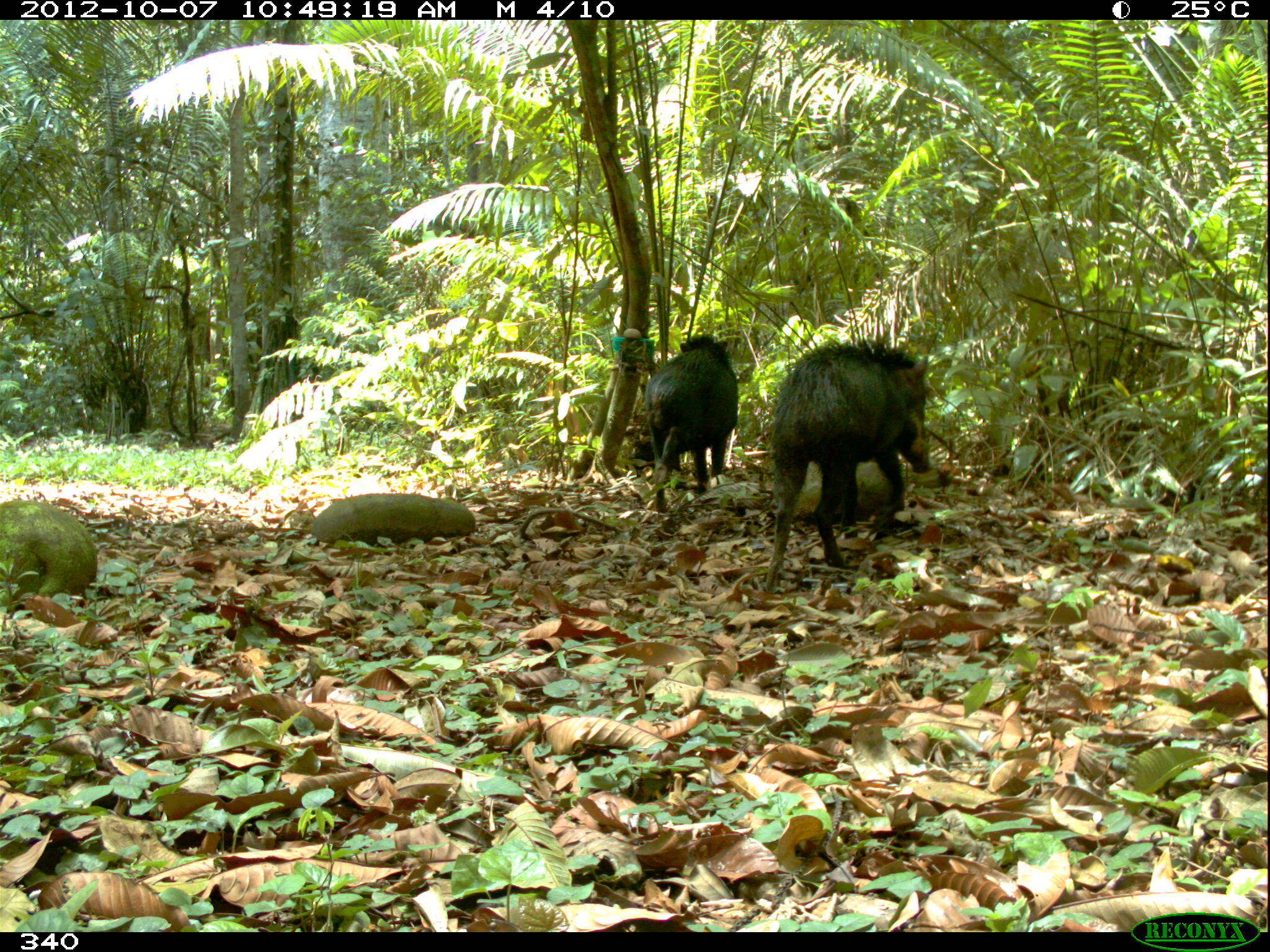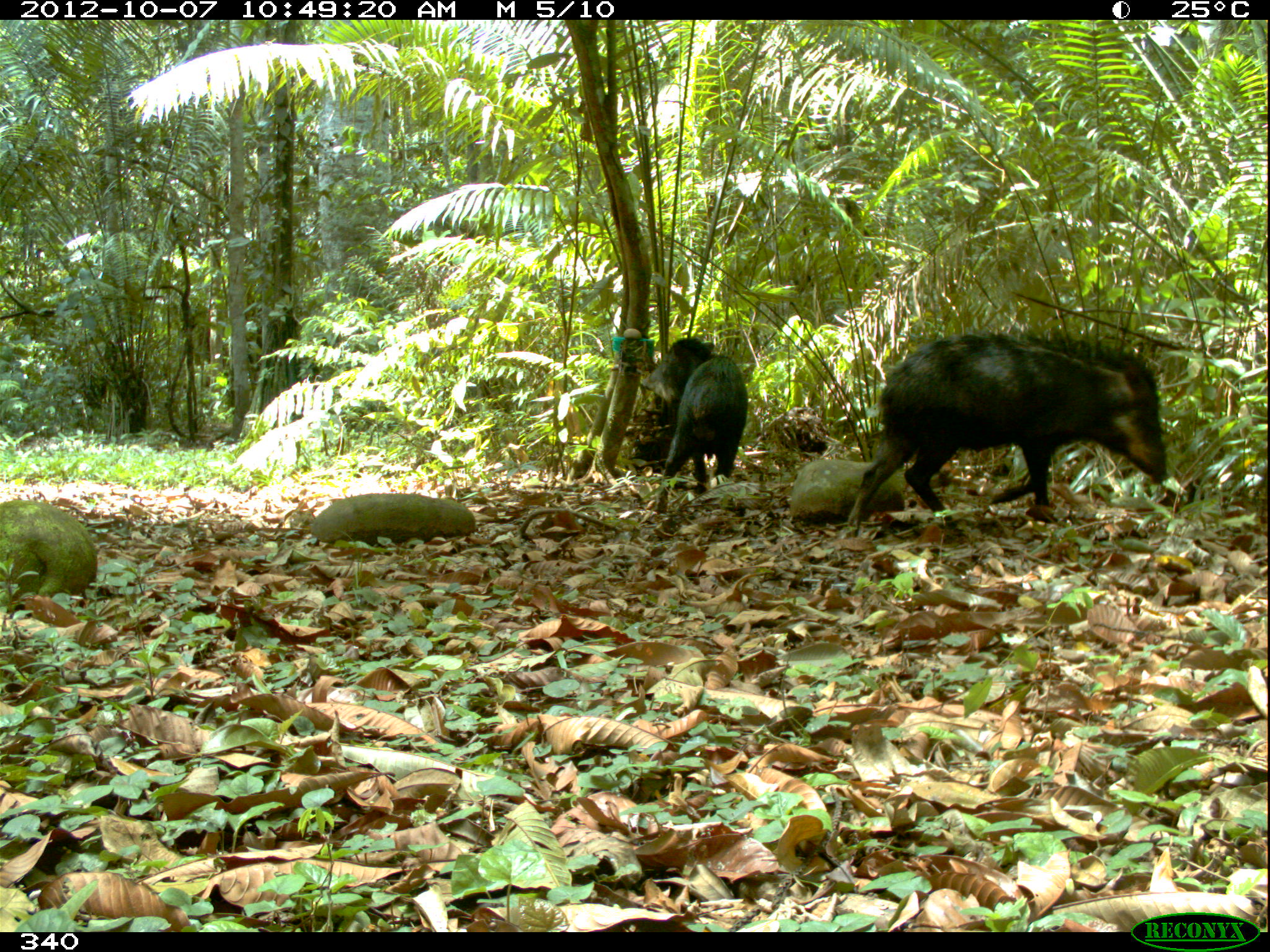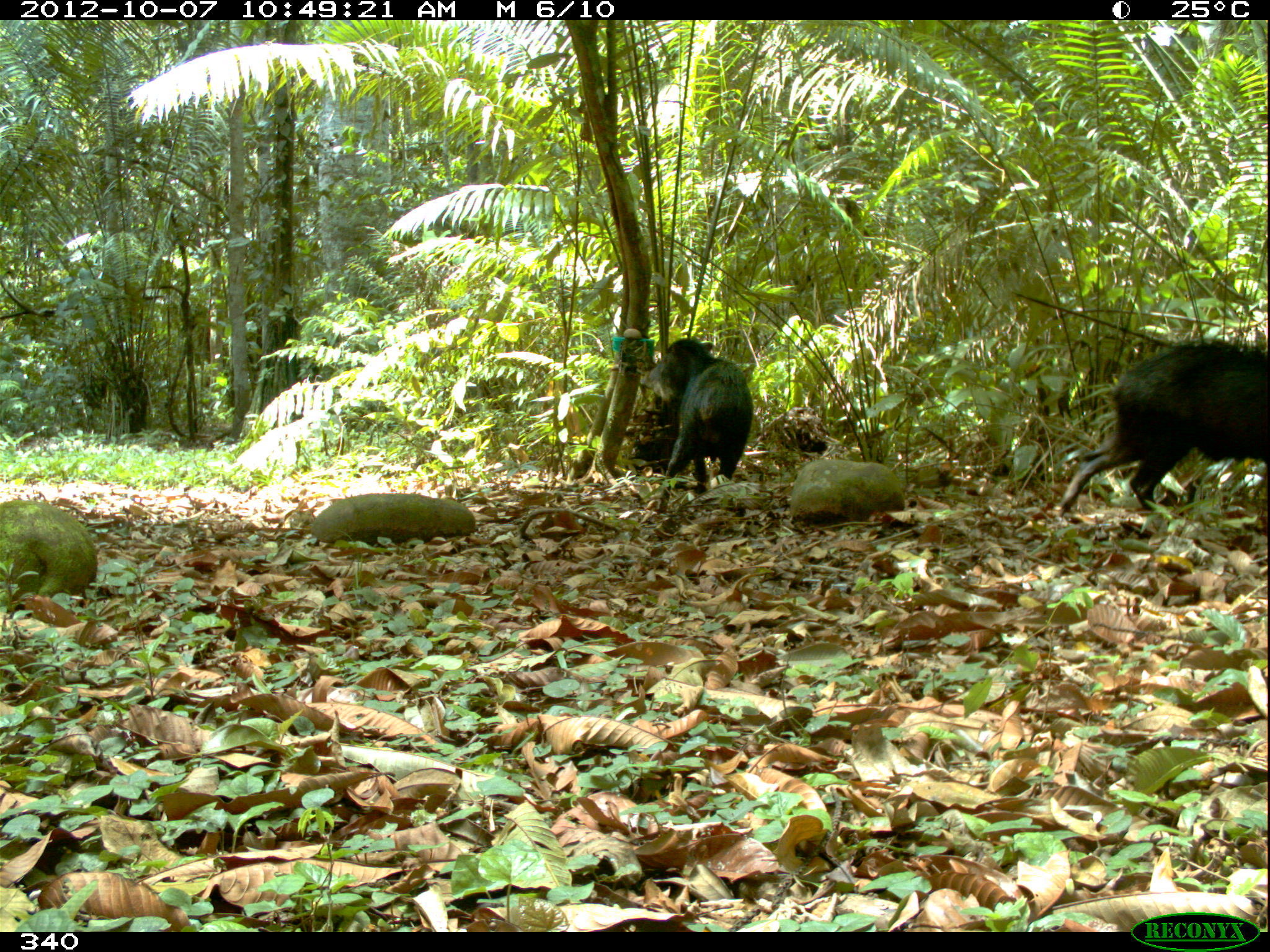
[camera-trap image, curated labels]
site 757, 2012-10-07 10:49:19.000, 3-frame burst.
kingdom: Animalia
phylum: Chordata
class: Mammalia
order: Artiodactyla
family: Tayassuidae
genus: Tayassu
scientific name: Tayassu pecari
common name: white-lipped peccary